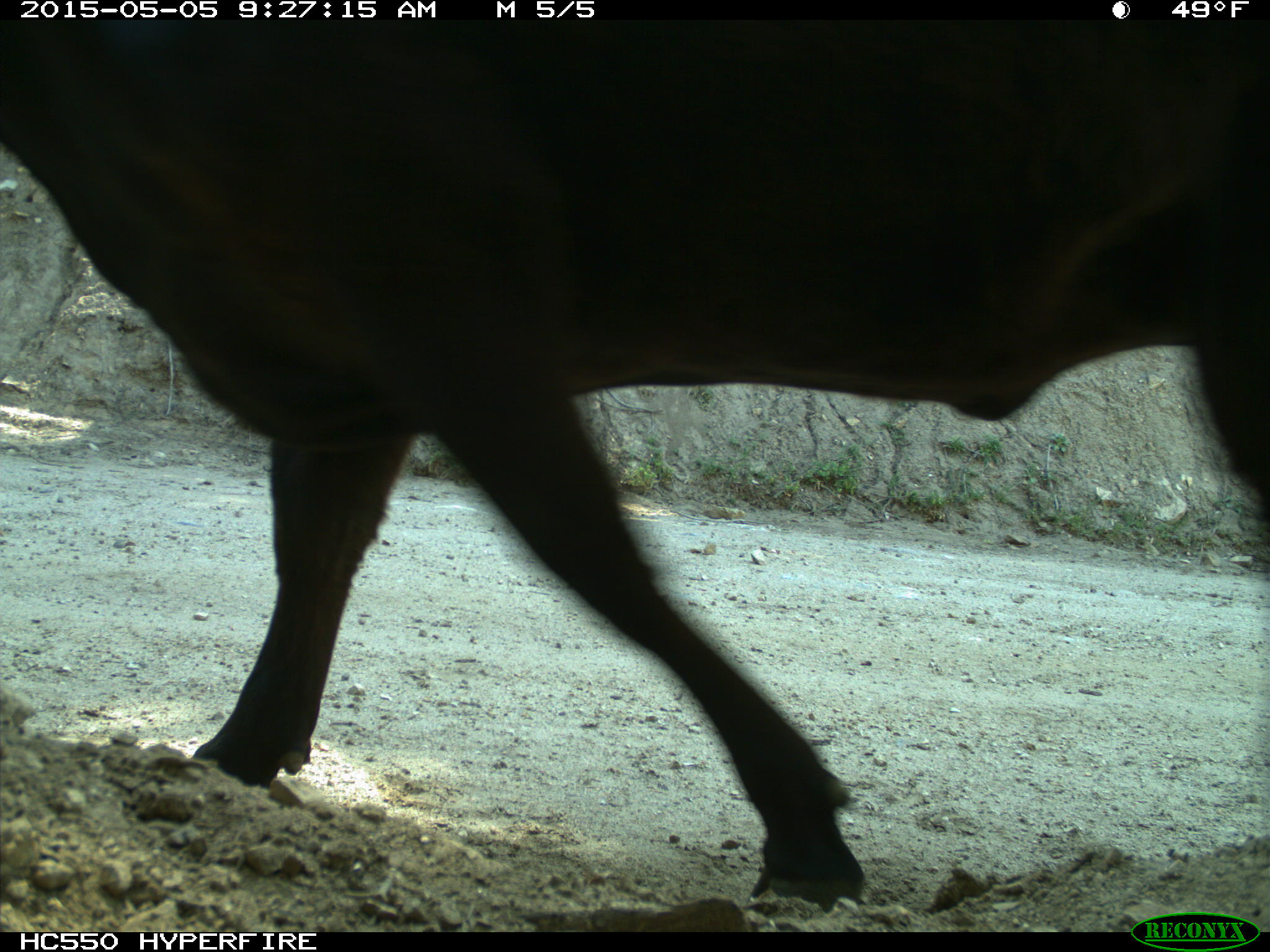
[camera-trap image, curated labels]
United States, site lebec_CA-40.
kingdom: Animalia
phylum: Chordata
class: Mammalia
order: Artiodactyla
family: Bovidae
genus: Bos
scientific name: Bos taurus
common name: domestic cow